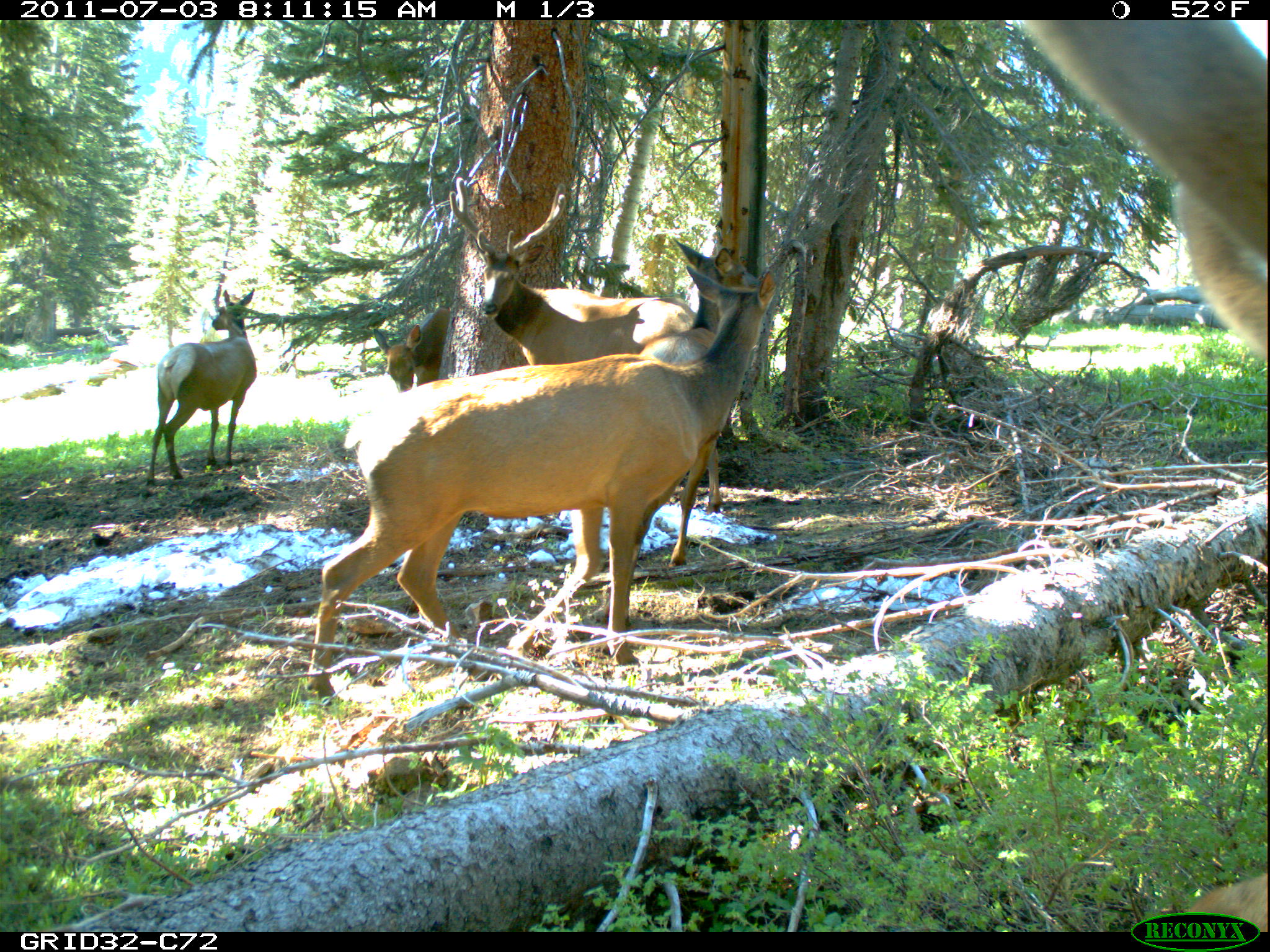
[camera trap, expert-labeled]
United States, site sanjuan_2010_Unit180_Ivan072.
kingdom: Animalia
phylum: Chordata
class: Mammalia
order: Artiodactyla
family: Cervidae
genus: Cervus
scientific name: Cervus elaphus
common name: red deer